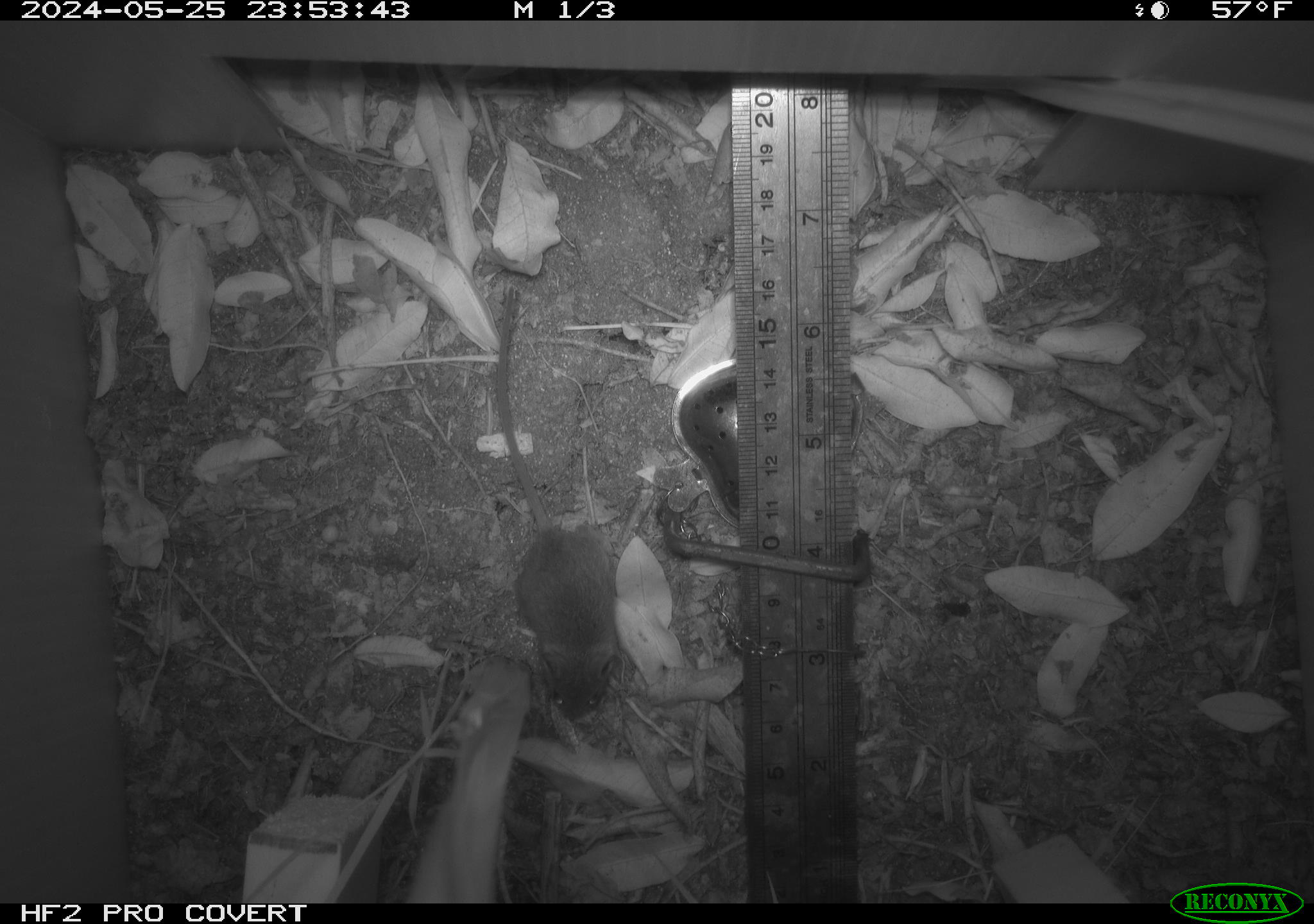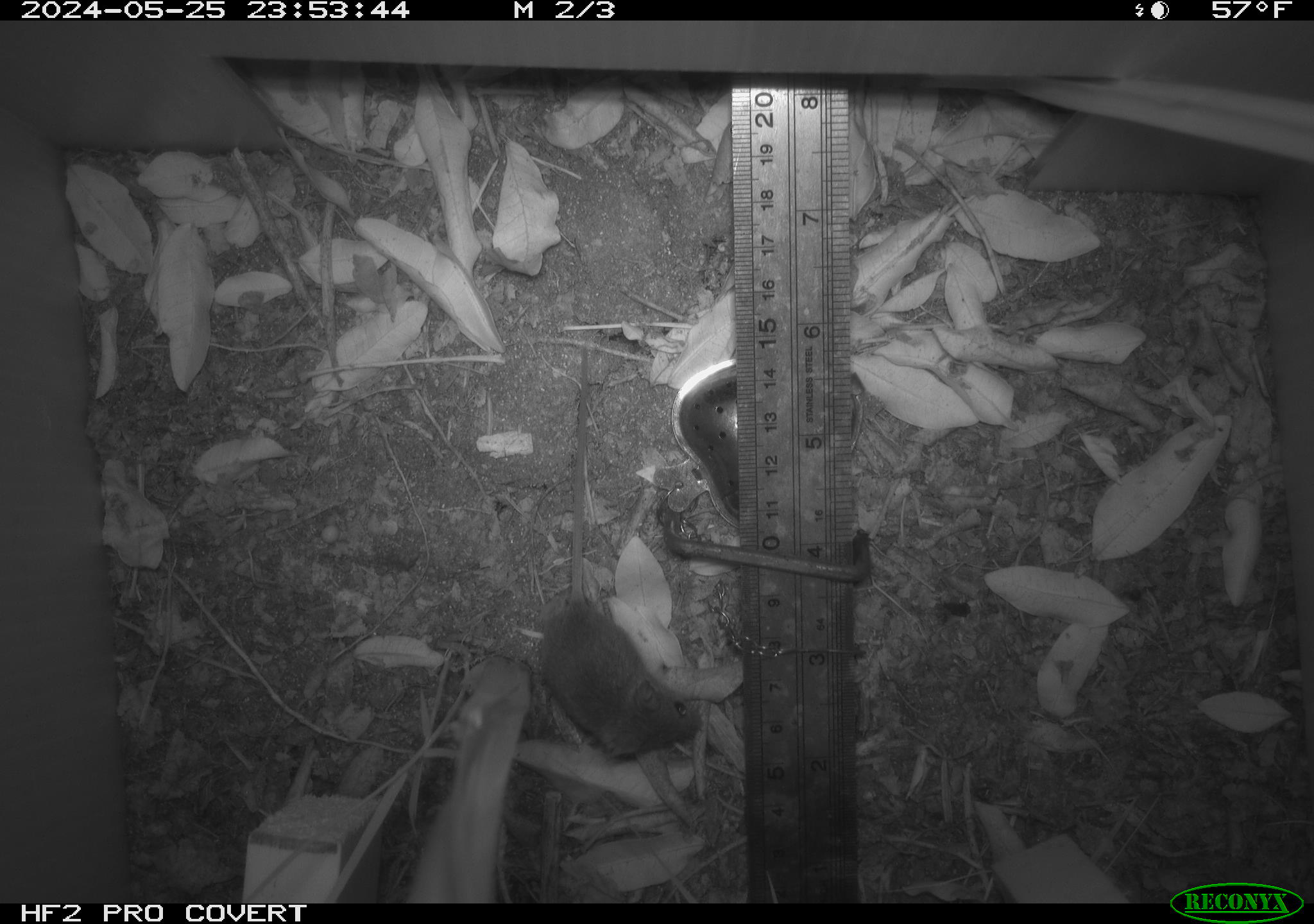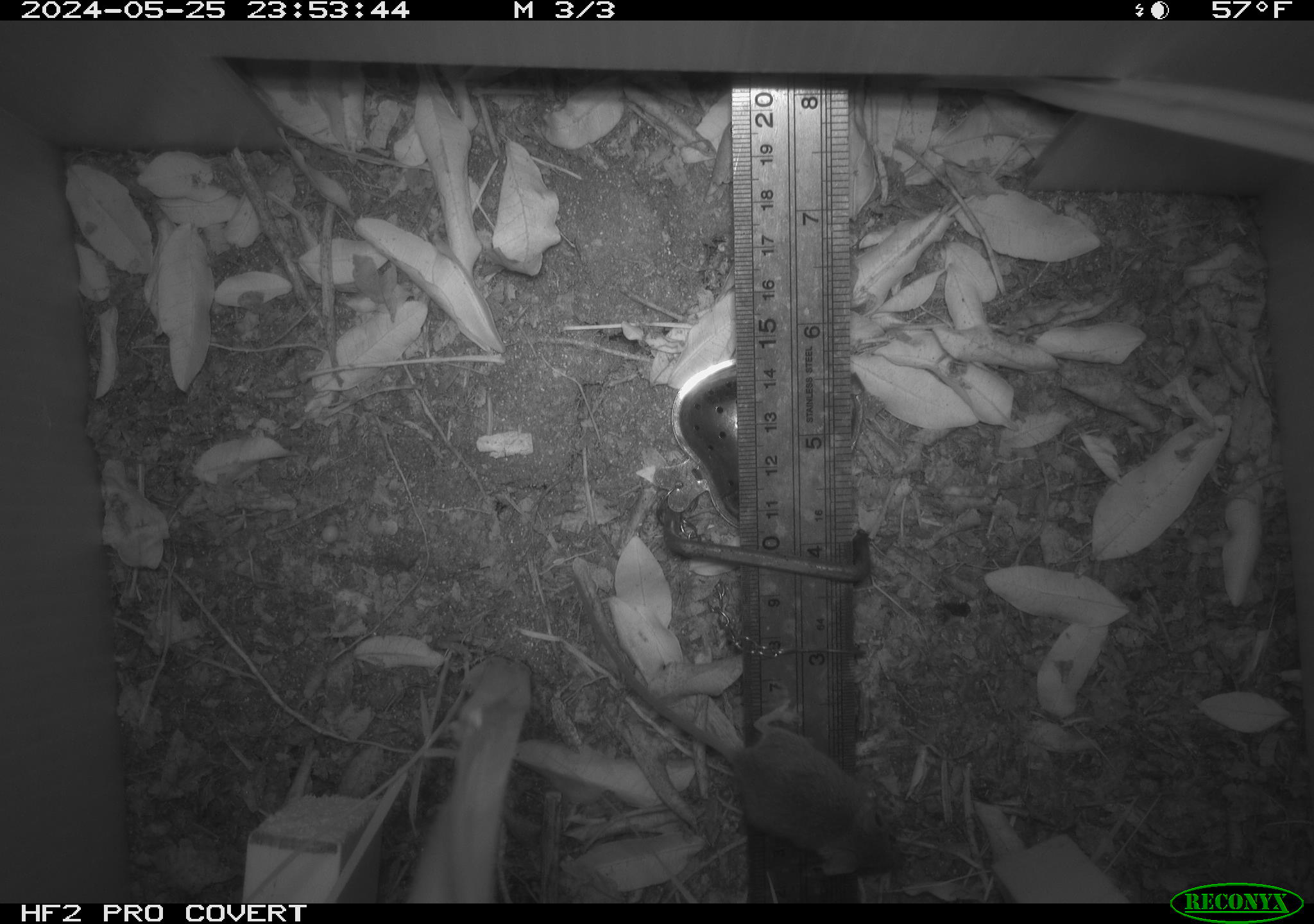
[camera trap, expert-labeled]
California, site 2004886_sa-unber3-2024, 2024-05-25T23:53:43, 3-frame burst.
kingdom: Animalia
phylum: Chordata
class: Mammalia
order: Rodentia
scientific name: Rodentia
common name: mouse species